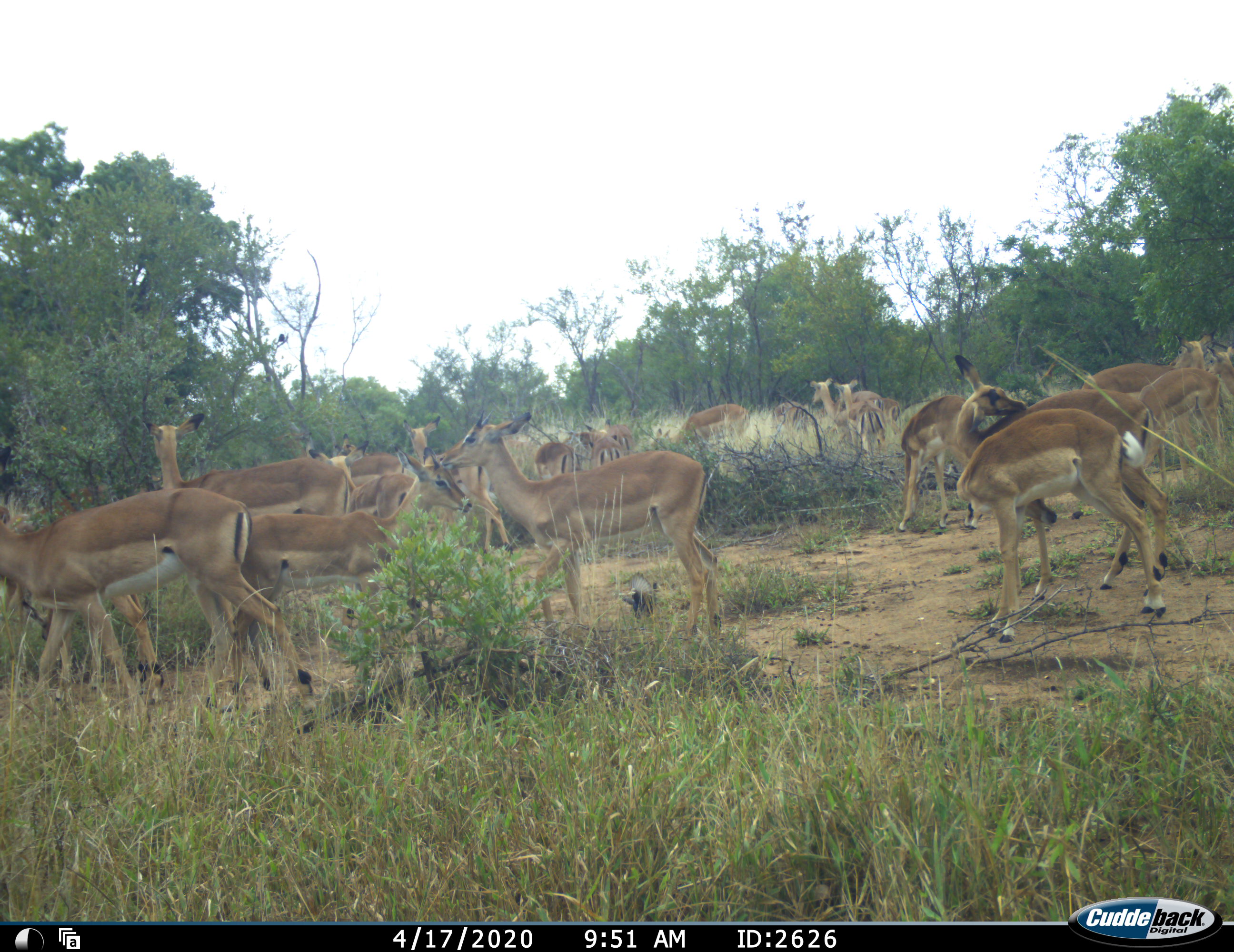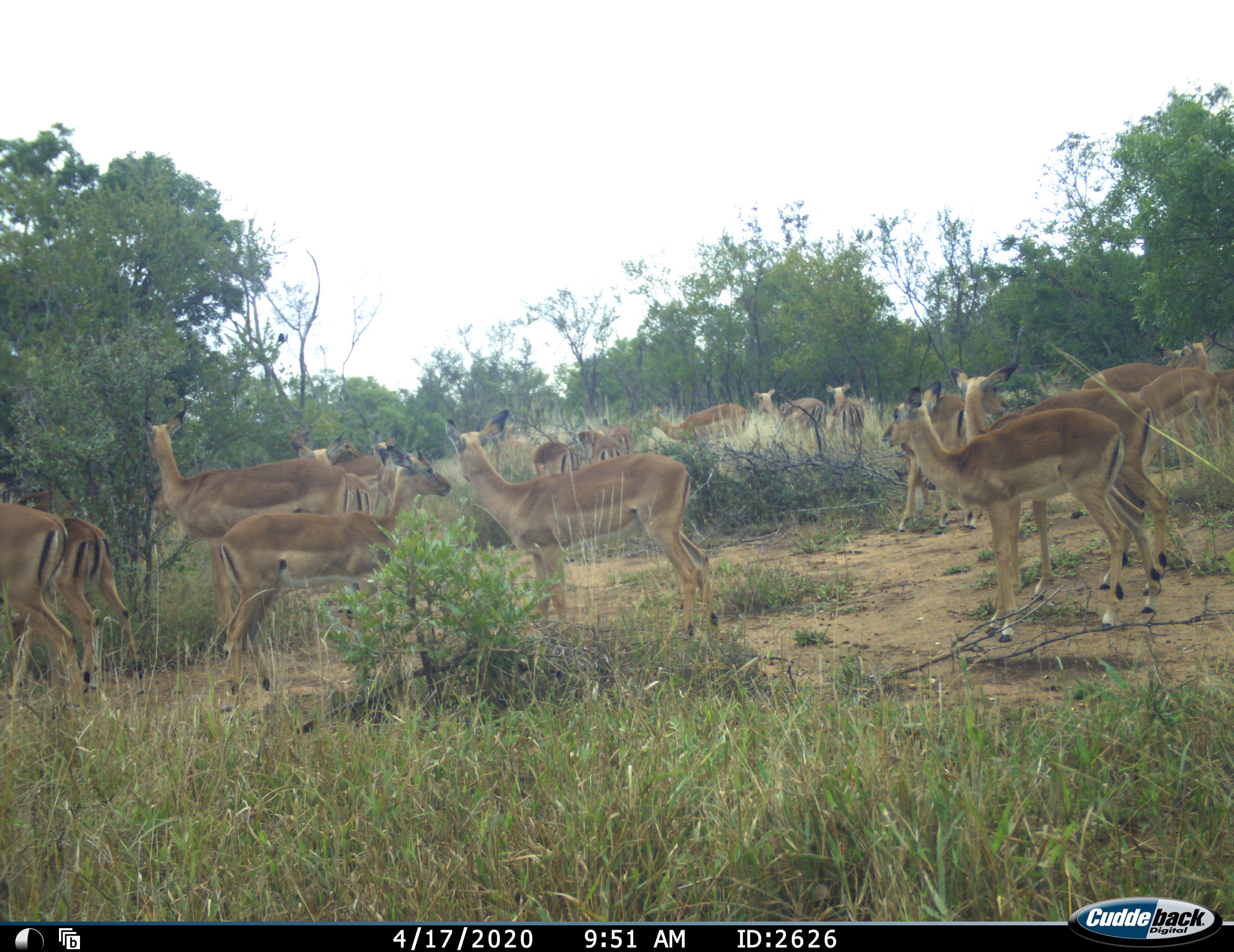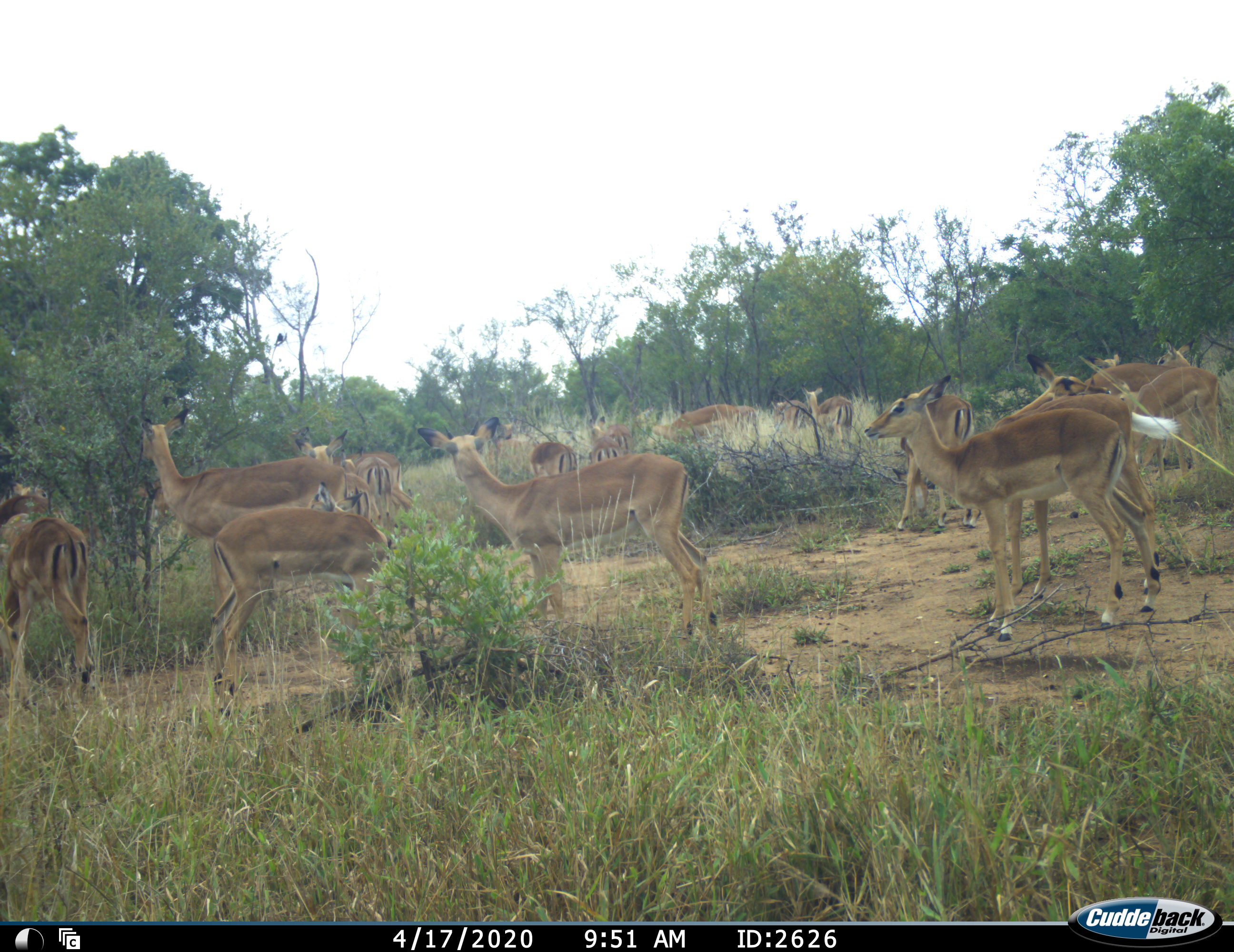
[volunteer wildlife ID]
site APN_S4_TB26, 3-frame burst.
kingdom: Animalia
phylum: Chordata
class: Mammalia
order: Artiodactyla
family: Bovidae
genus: Aepyceros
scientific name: Aepyceros melampus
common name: impala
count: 11-50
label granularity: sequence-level